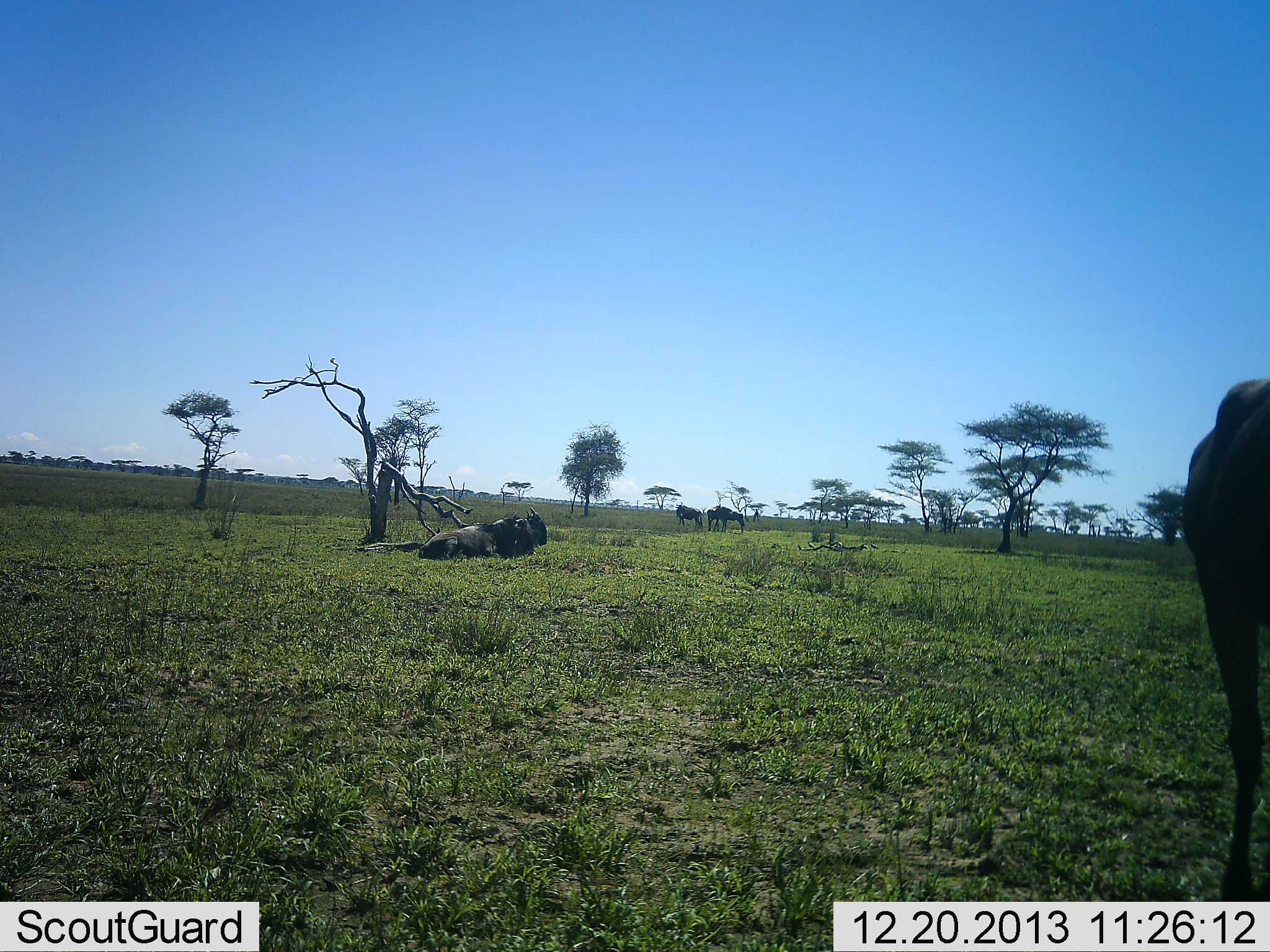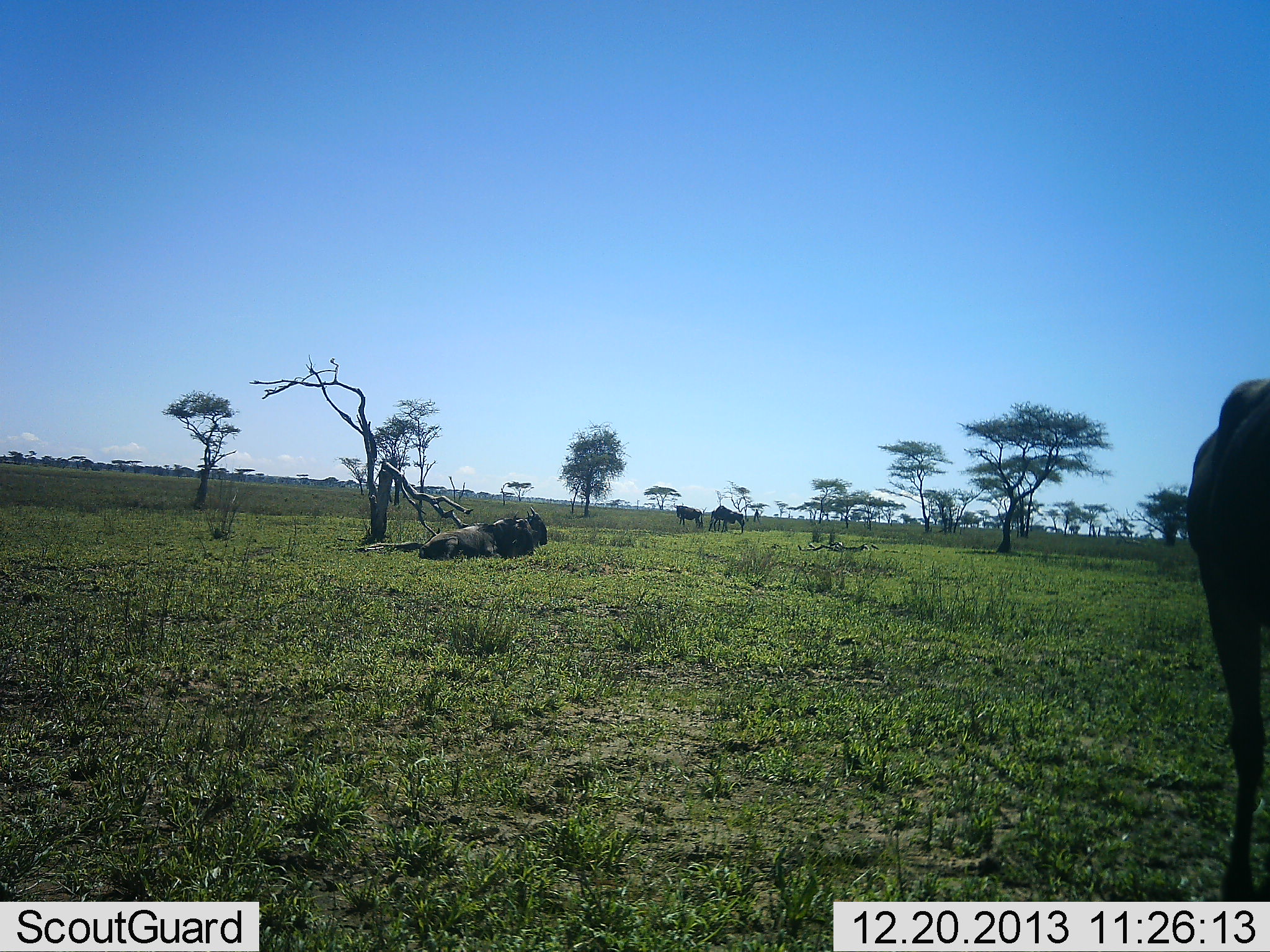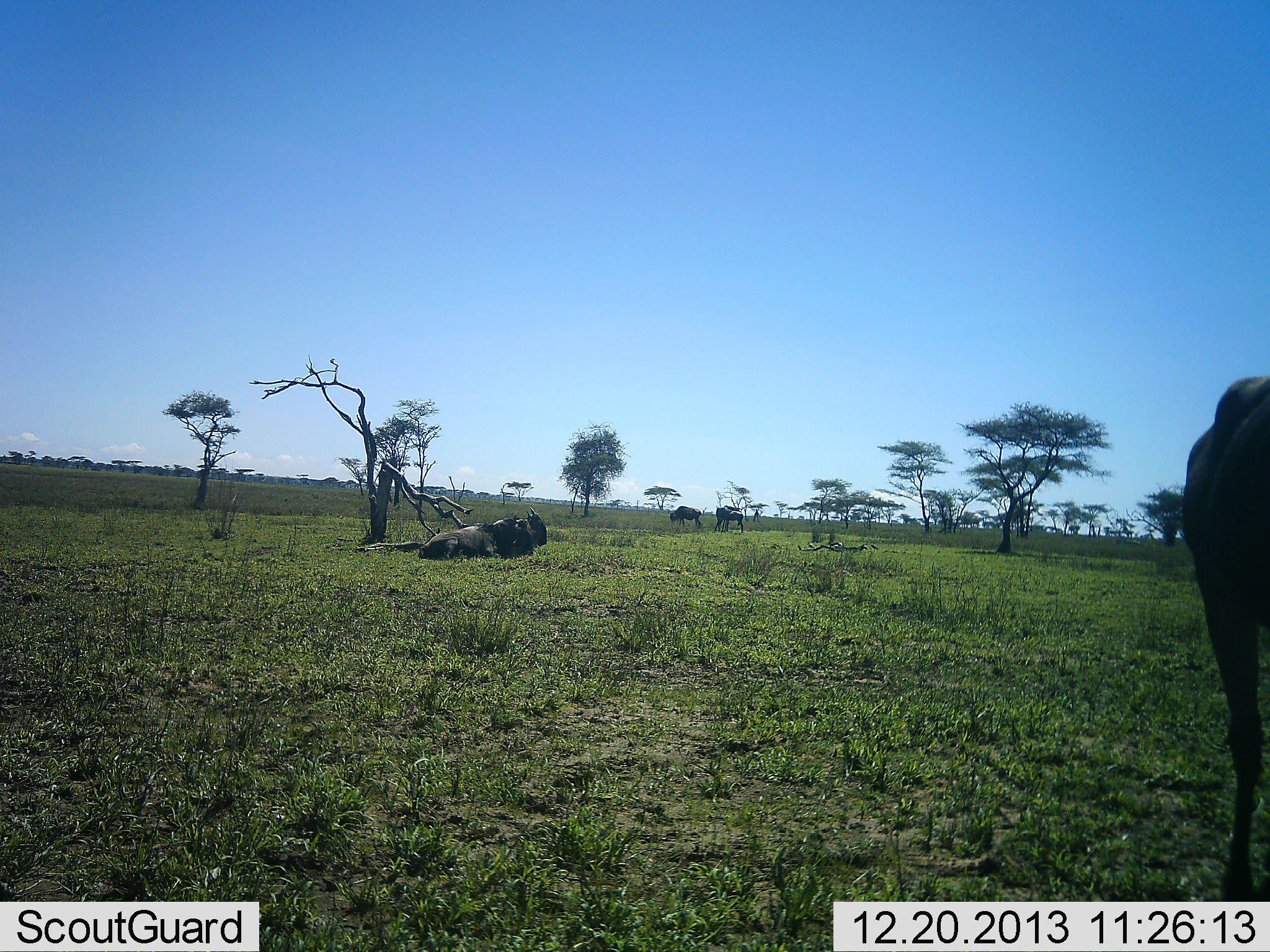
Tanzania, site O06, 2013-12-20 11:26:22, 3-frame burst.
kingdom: Animalia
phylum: Chordata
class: Mammalia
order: Artiodactyla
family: Bovidae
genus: Connochaetes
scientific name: Connochaetes taurinus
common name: blue wildebeest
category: wildebeest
Wildebeest (blue wildebeest) (Connochaetes taurinus), count 4. Behavior (volunteer vote fractions): standing 40%, resting 90%, moving 30%, interacting 0%. Young present (vote fraction): 0%. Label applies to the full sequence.